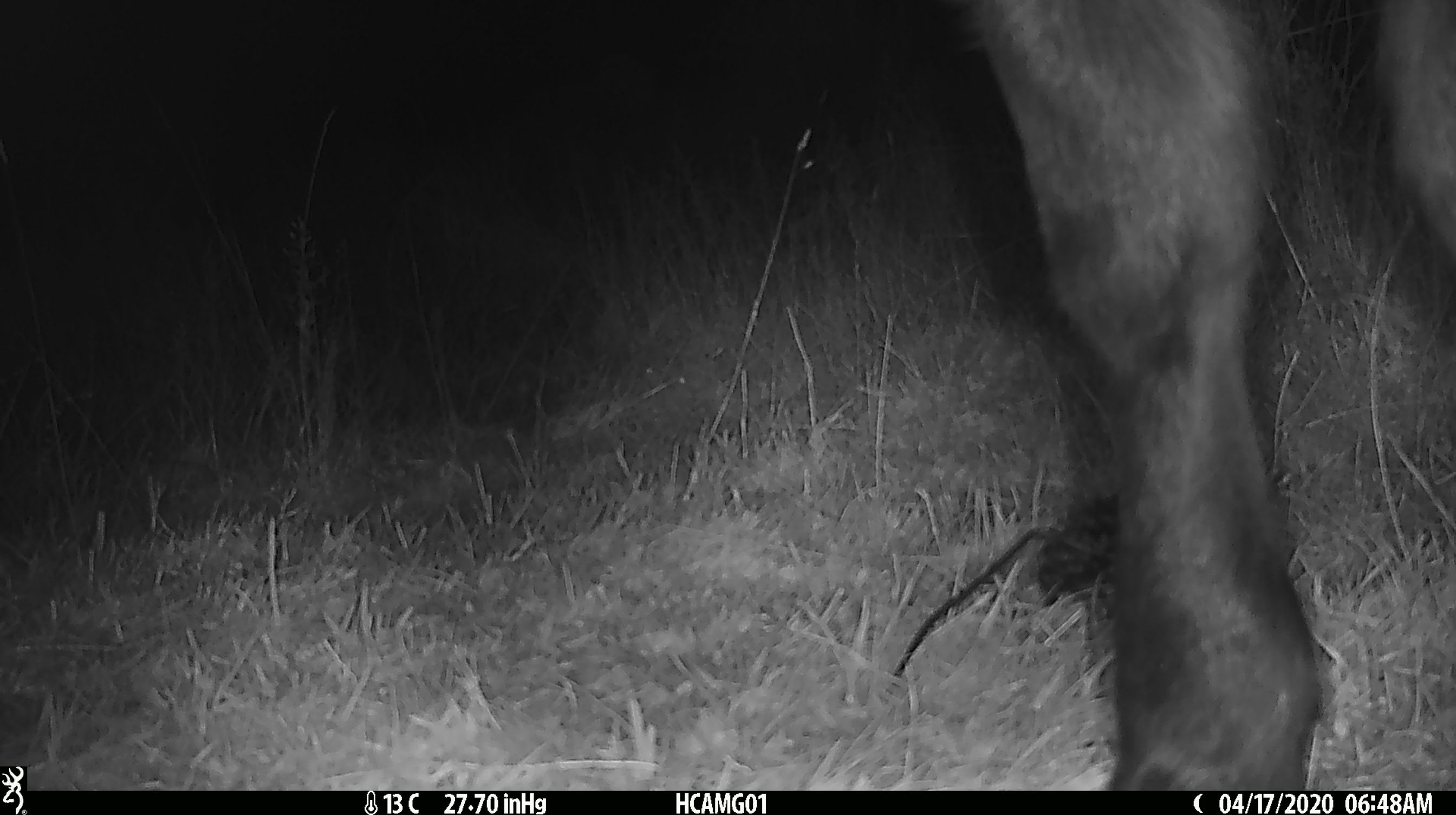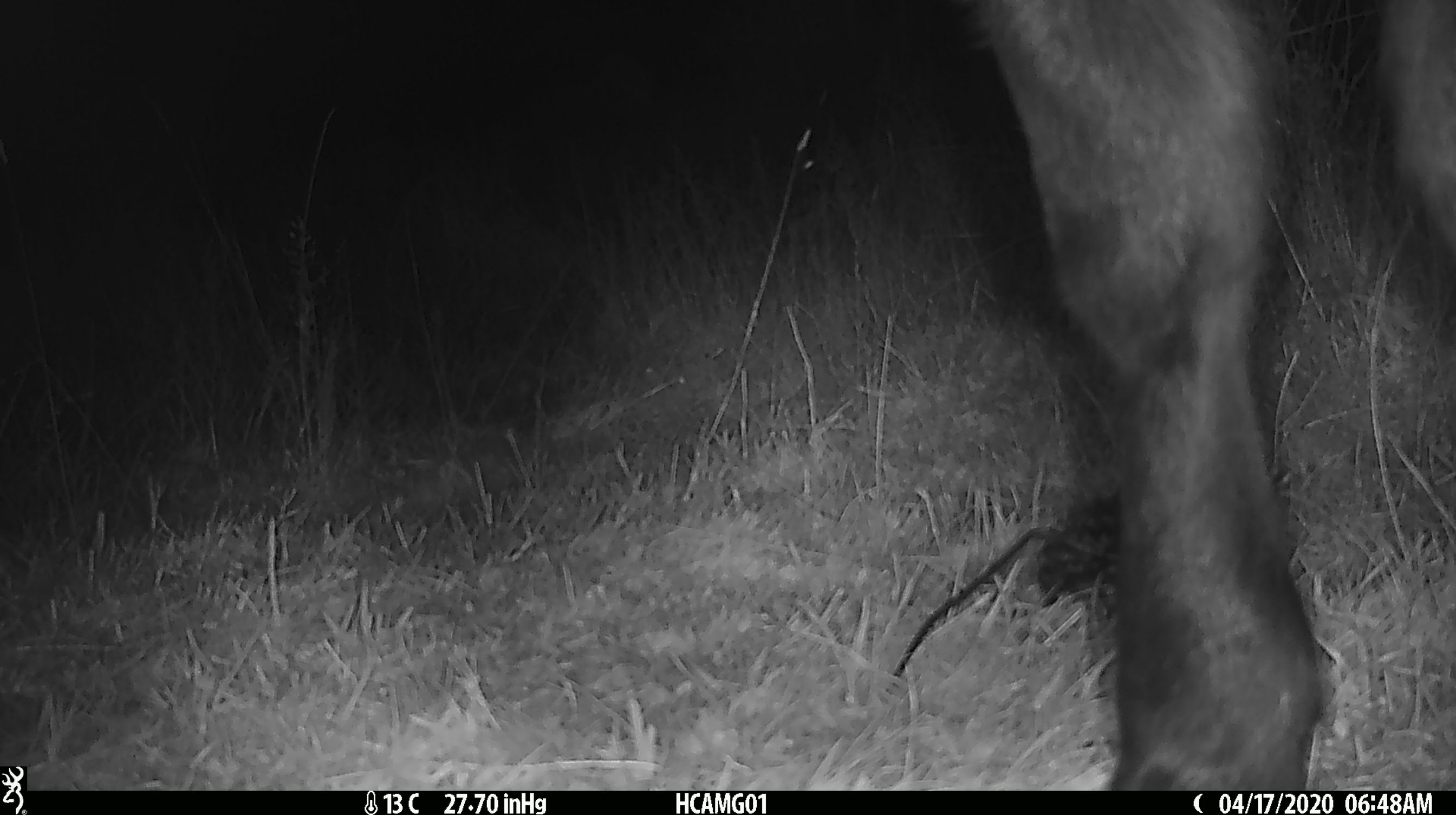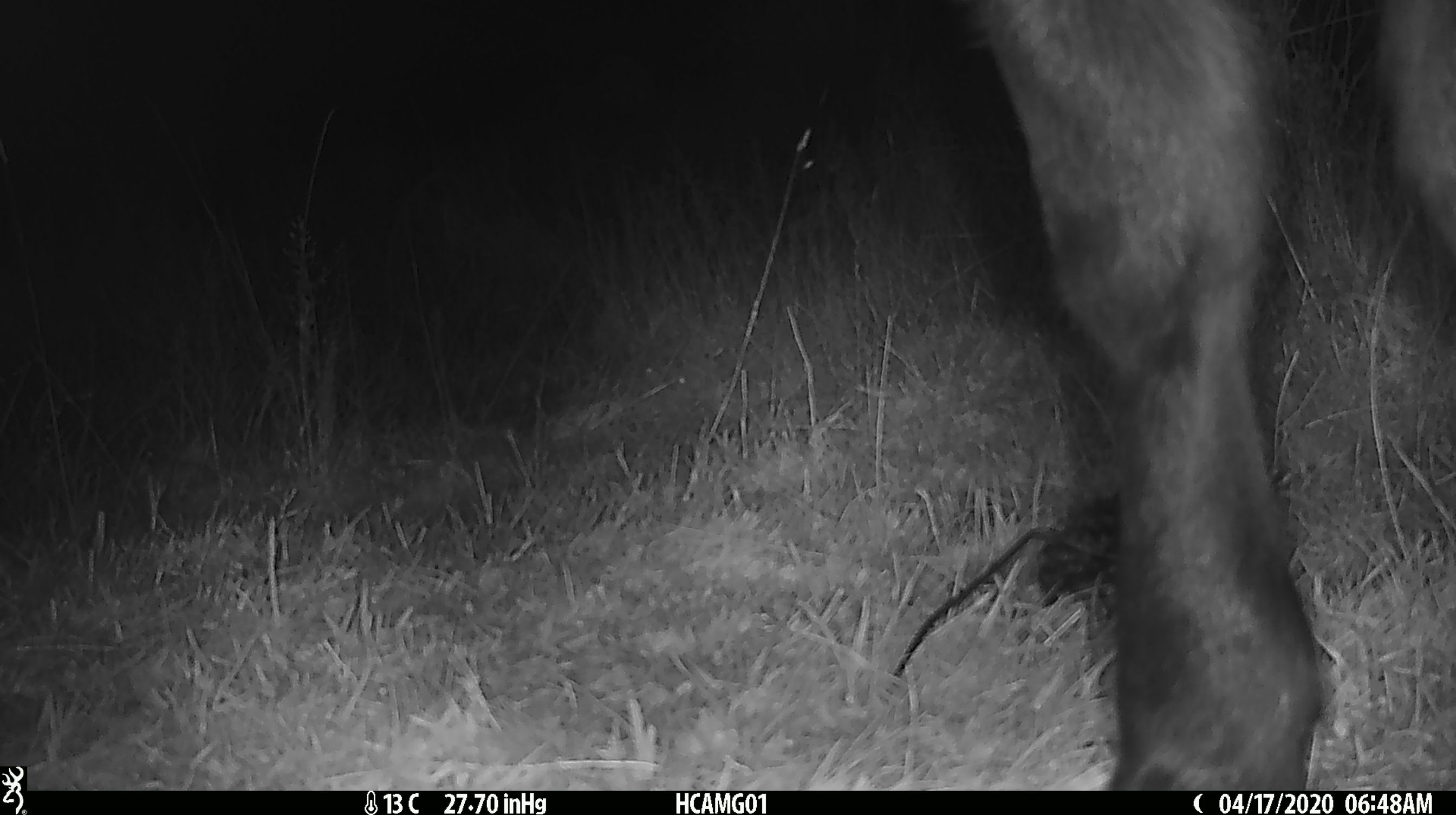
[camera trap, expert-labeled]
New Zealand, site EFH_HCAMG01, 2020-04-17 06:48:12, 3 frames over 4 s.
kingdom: Animalia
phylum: Chordata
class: Mammalia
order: Artiodactyla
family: Bovidae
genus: Bos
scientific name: Bos taurus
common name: domestic cow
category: cow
Cow (domestic cow) (Bos taurus).